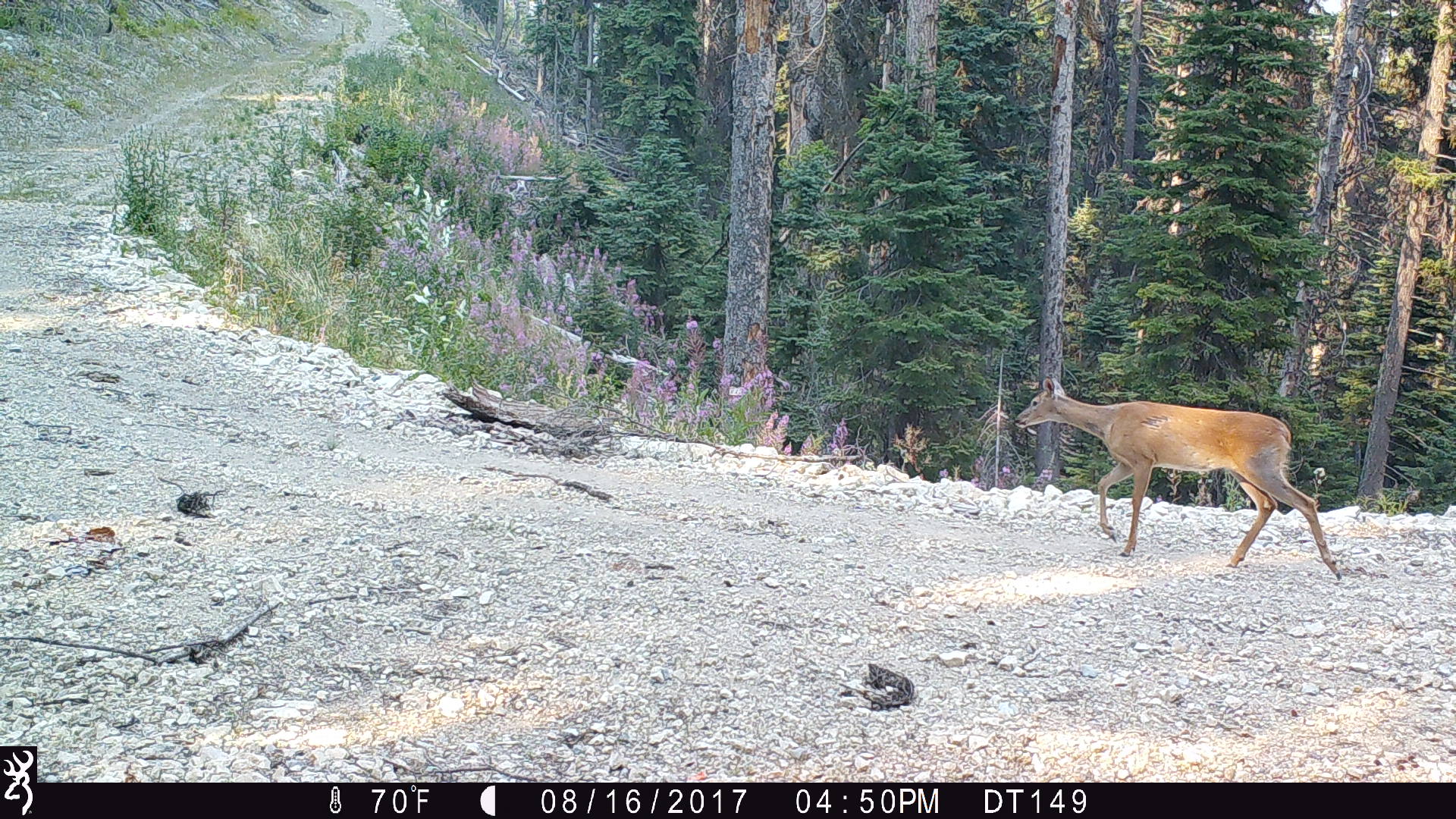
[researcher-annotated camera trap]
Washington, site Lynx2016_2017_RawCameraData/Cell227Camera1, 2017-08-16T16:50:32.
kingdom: Animalia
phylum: Chordata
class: Mammalia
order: Artiodactyla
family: Cervidae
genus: Odocoileus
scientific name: Odocoileus hemionus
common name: mule deer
Odocoileus hemionus (mule deer). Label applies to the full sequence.